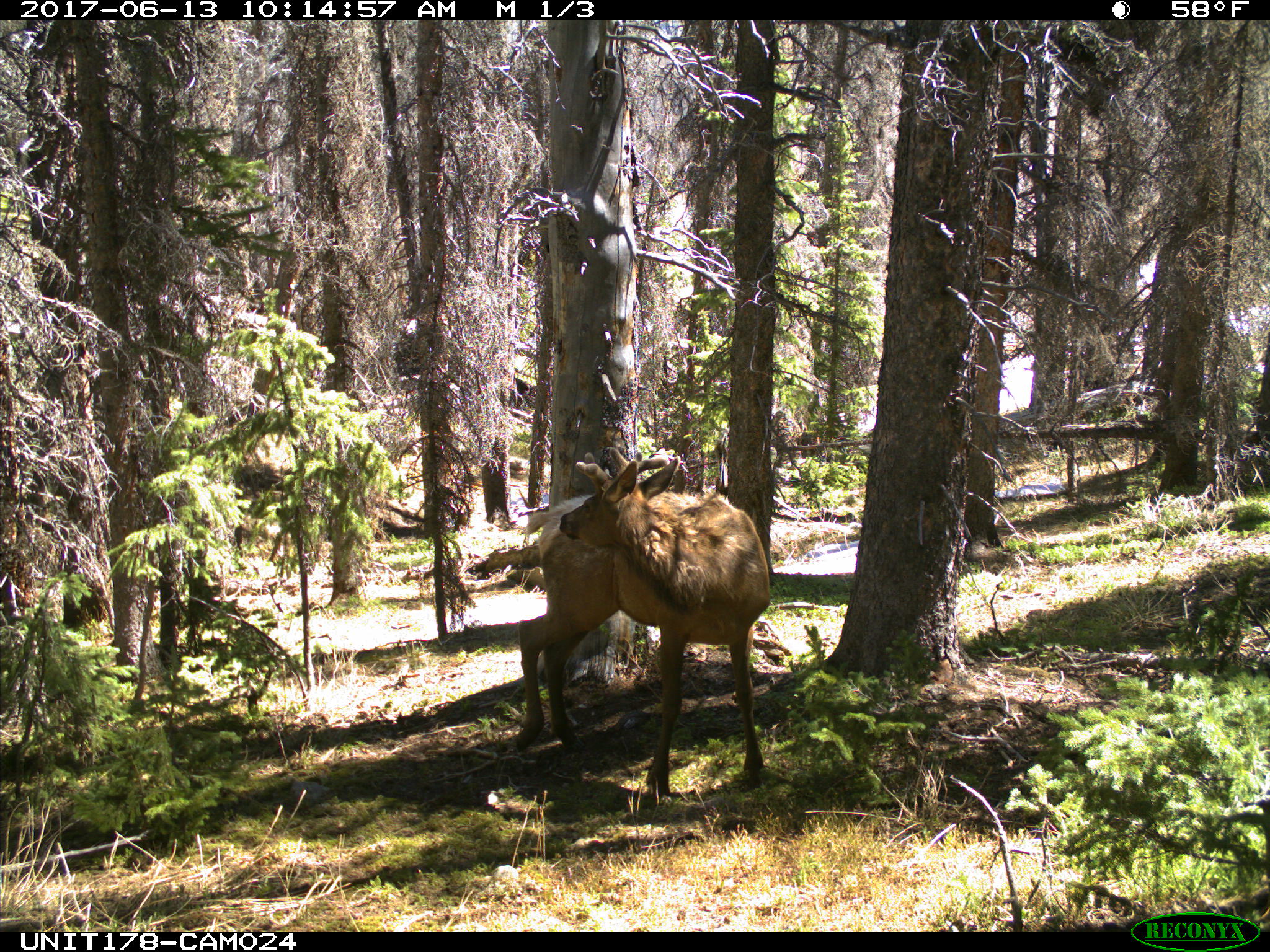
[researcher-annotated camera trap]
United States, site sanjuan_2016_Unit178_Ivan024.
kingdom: Animalia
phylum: Chordata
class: Mammalia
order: Artiodactyla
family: Cervidae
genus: Cervus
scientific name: Cervus elaphus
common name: red deer